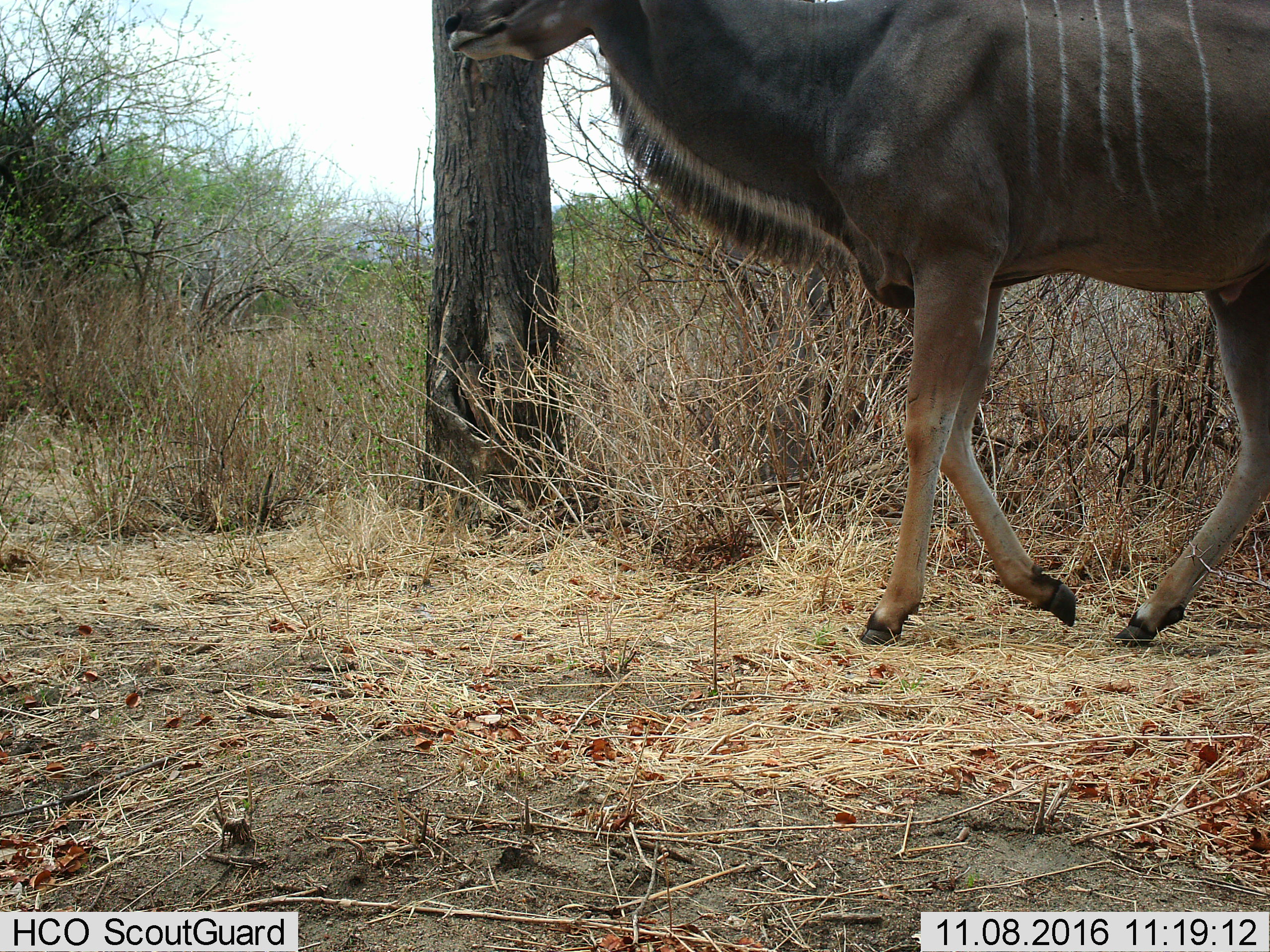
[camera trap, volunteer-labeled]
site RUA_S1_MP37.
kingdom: Animalia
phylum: Chordata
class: Mammalia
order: Artiodactyla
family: Bovidae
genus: Tragelaphus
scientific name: Tragelaphus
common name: kudu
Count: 1.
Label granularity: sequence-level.